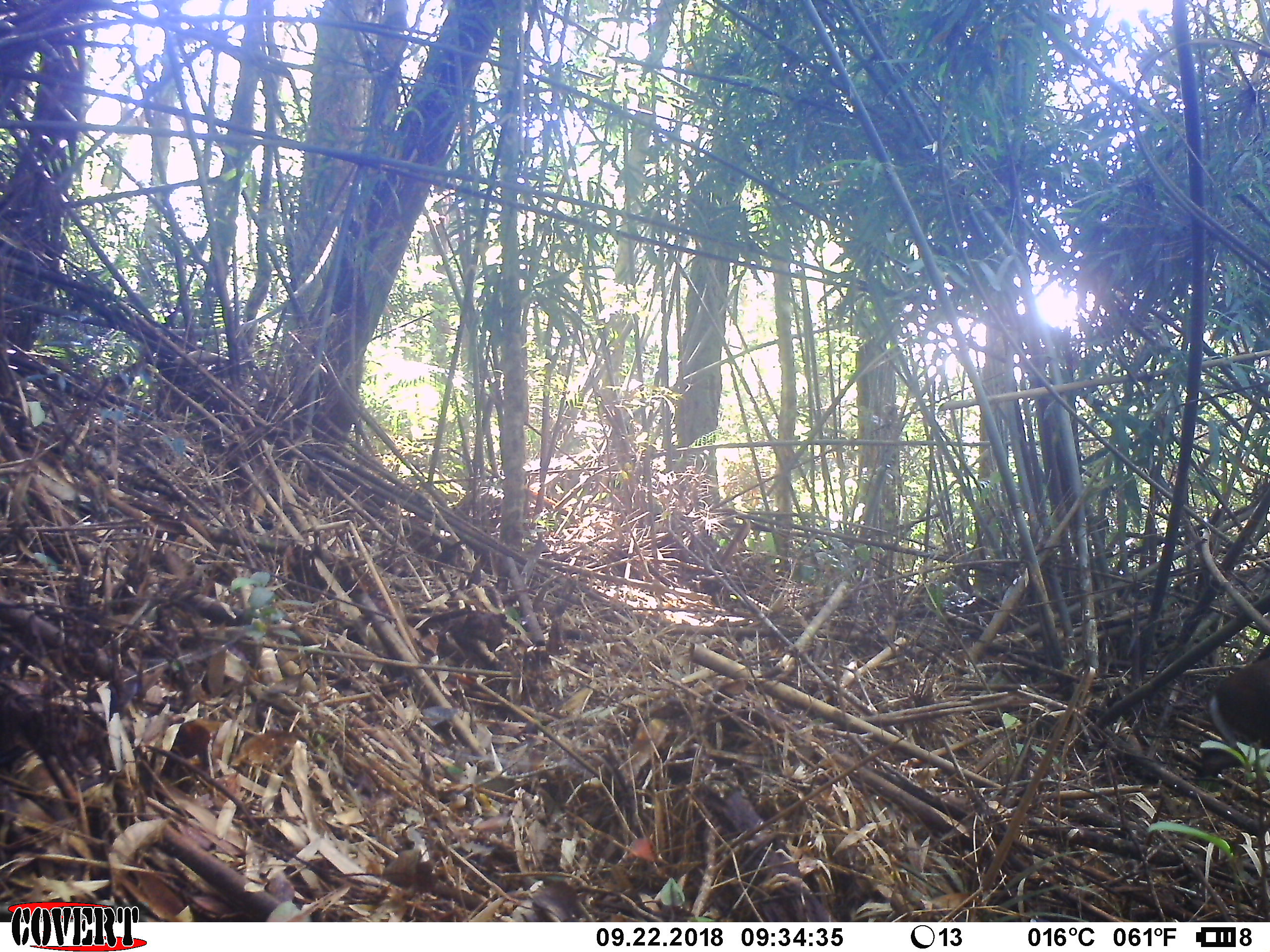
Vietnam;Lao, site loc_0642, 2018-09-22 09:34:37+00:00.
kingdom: Animalia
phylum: Chordata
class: Mammalia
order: Artiodactyla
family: Cervidae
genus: Muntiacus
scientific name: Muntiacus rooseveltorum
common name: roosevelt's muntjac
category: roosevelts muntjac group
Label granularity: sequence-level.